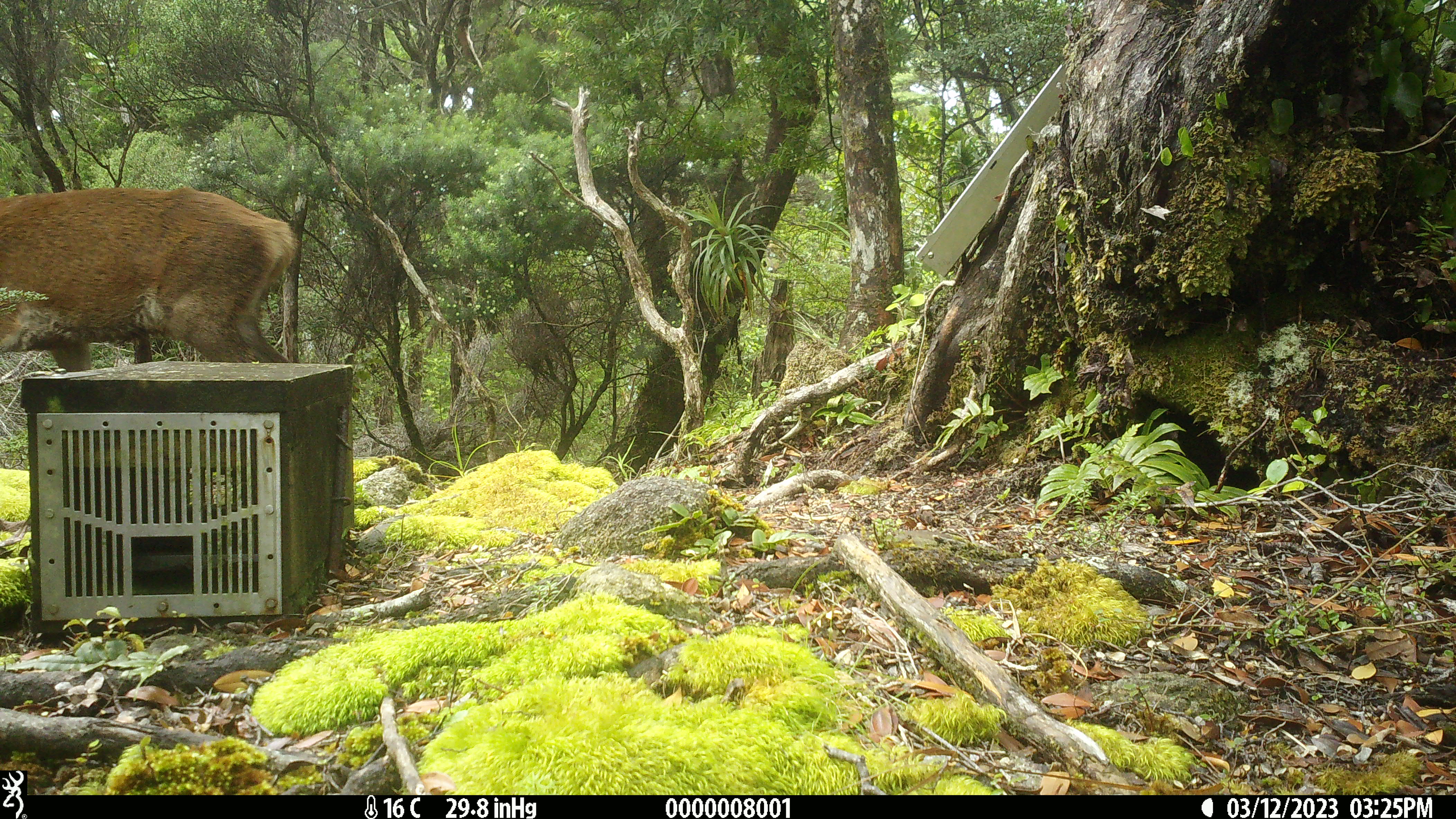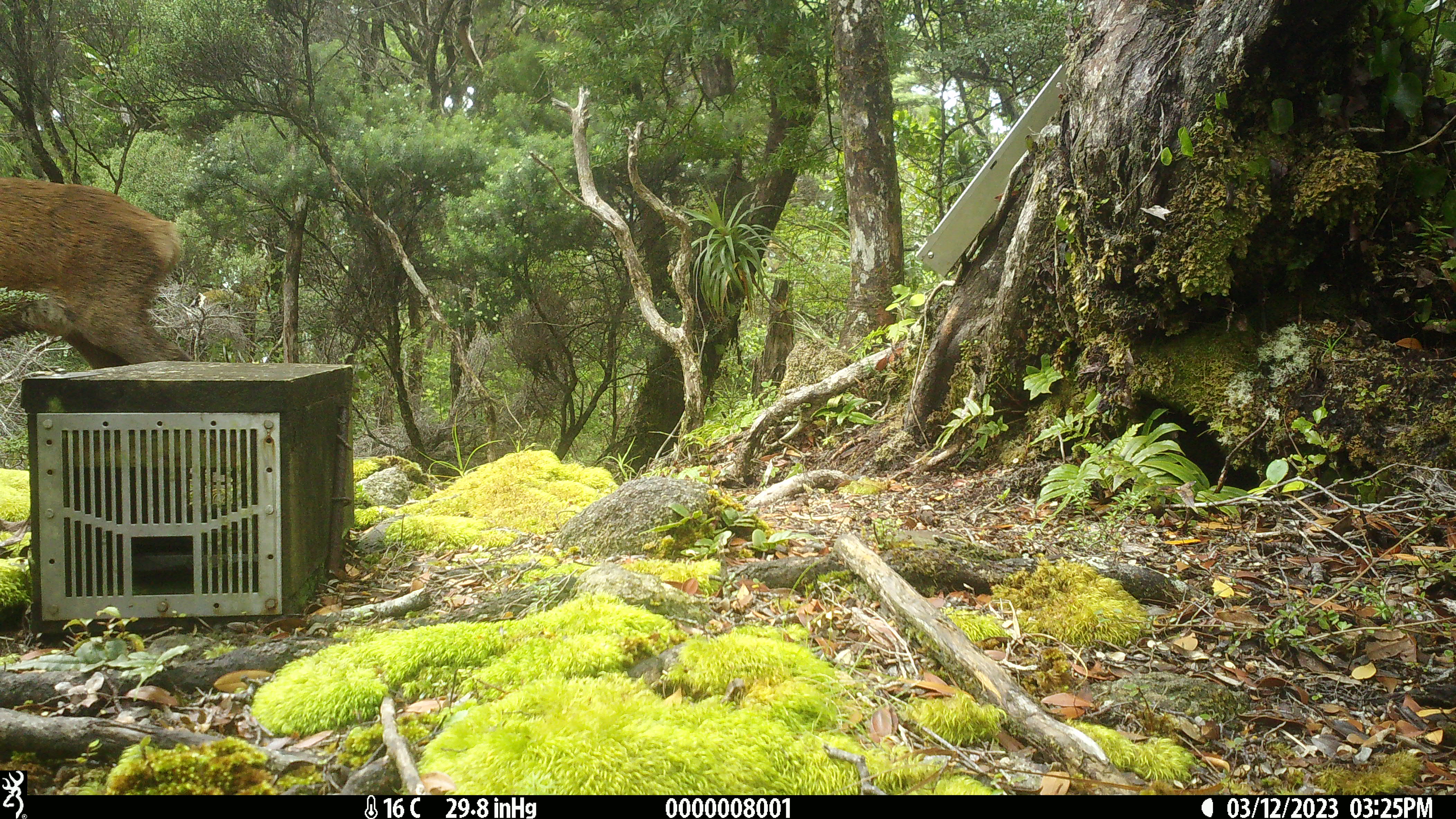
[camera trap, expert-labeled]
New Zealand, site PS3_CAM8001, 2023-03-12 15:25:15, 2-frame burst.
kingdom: Animalia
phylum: Chordata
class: Mammalia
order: Artiodactyla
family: Cervidae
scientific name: Cervidae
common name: deer